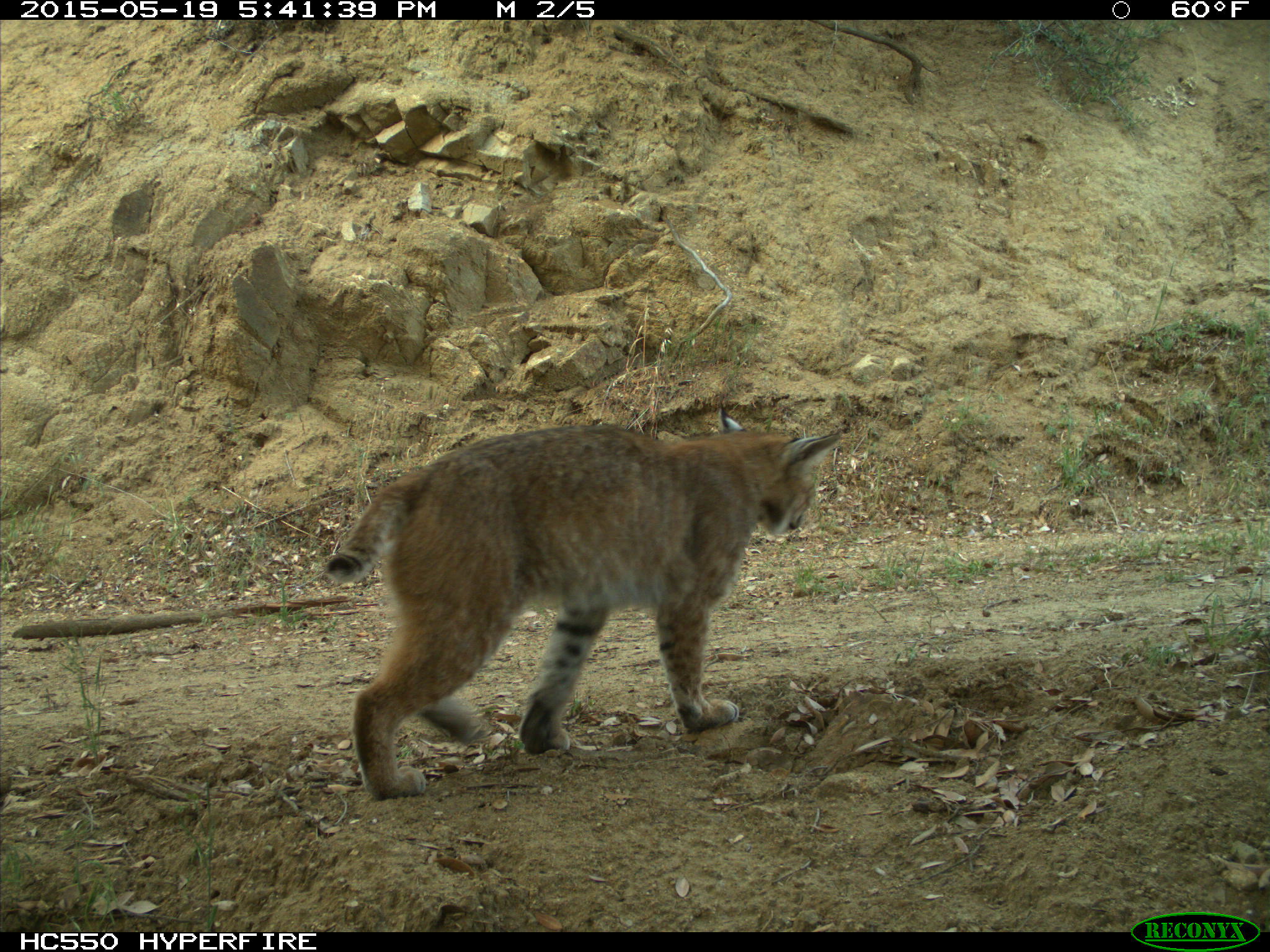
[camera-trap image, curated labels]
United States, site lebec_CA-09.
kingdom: Animalia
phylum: Chordata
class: Mammalia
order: Carnivora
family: Felidae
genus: Lynx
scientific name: Lynx rufus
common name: bobcat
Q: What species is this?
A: Lynx rufus (bobcat).